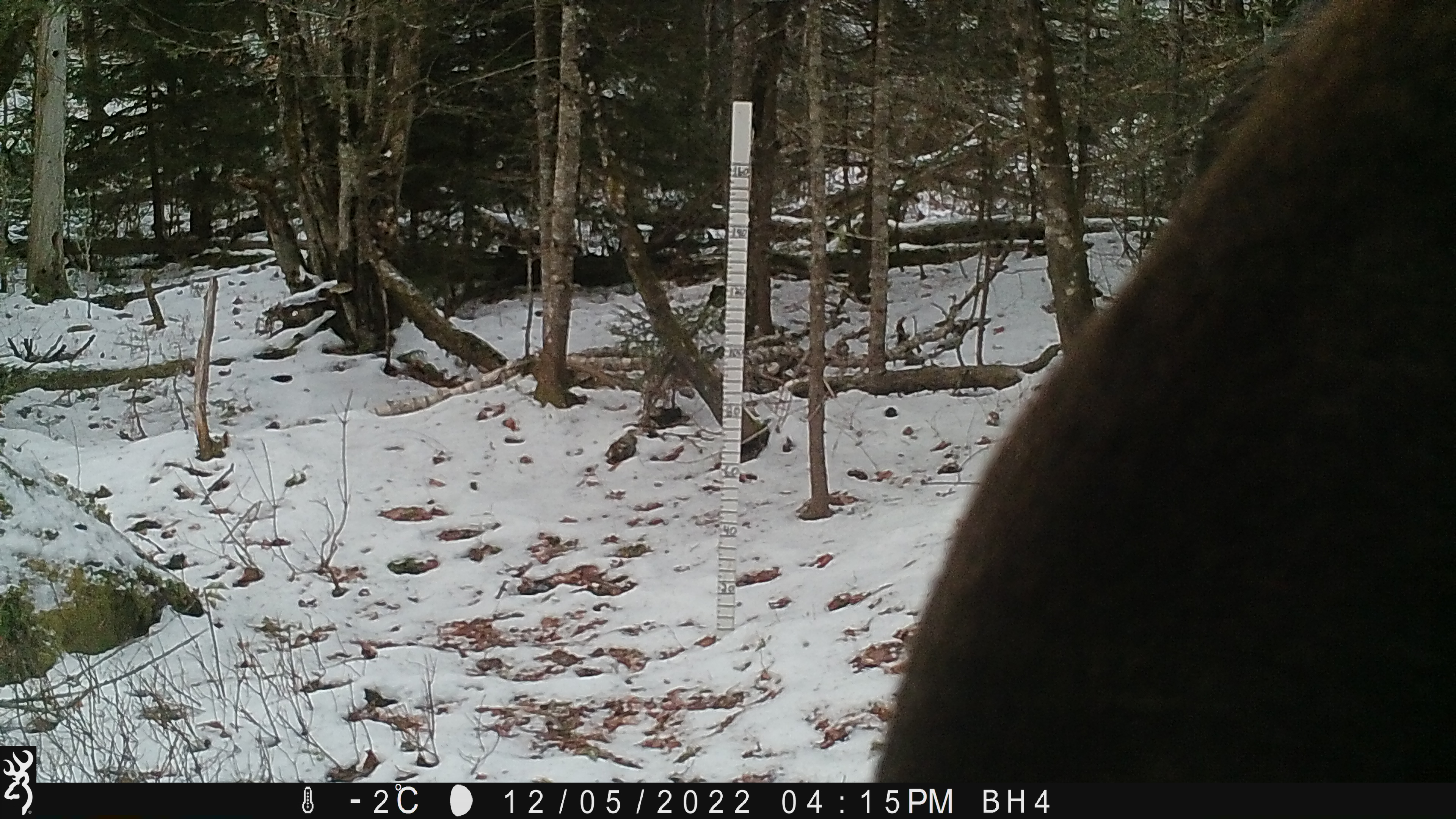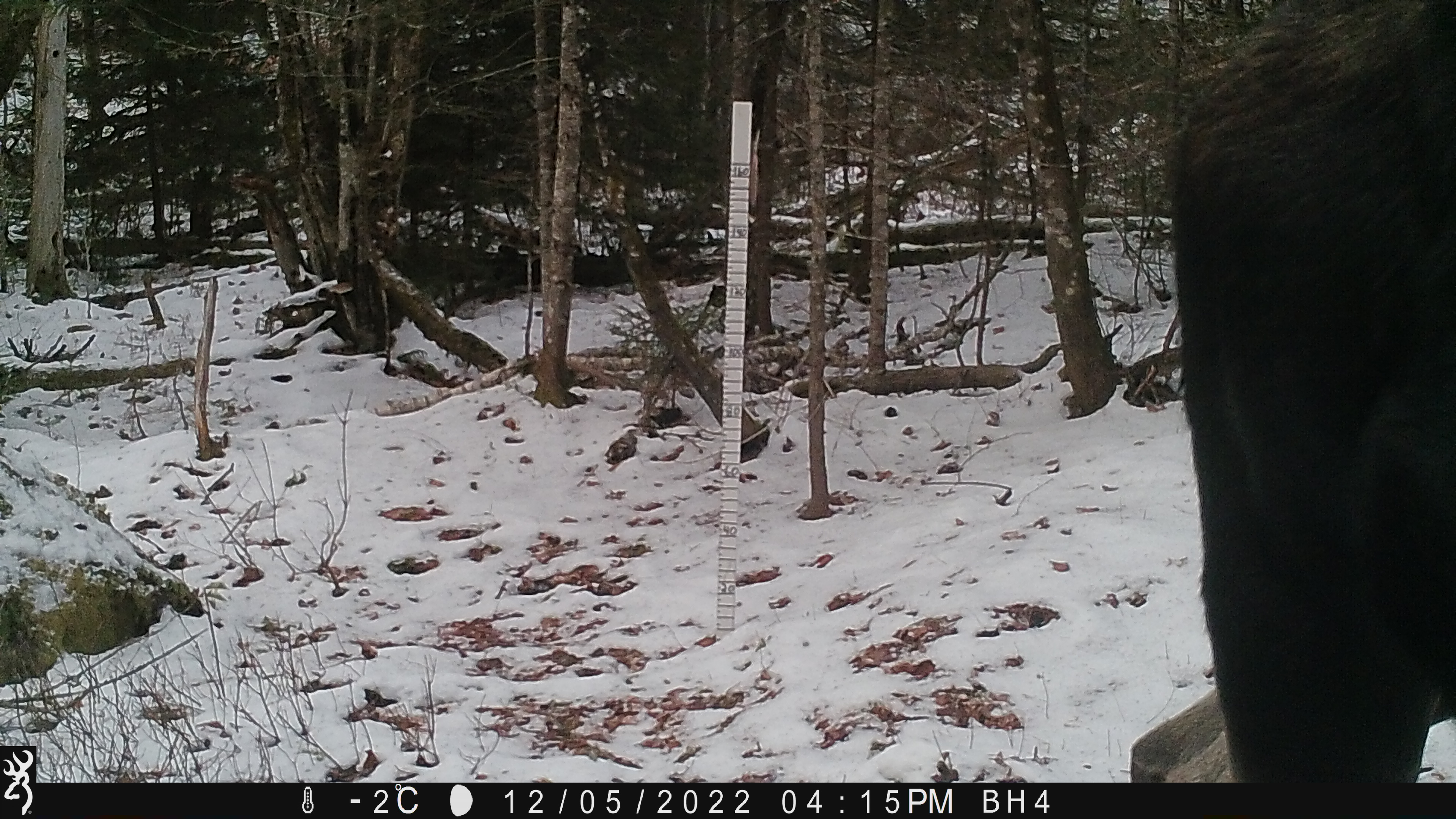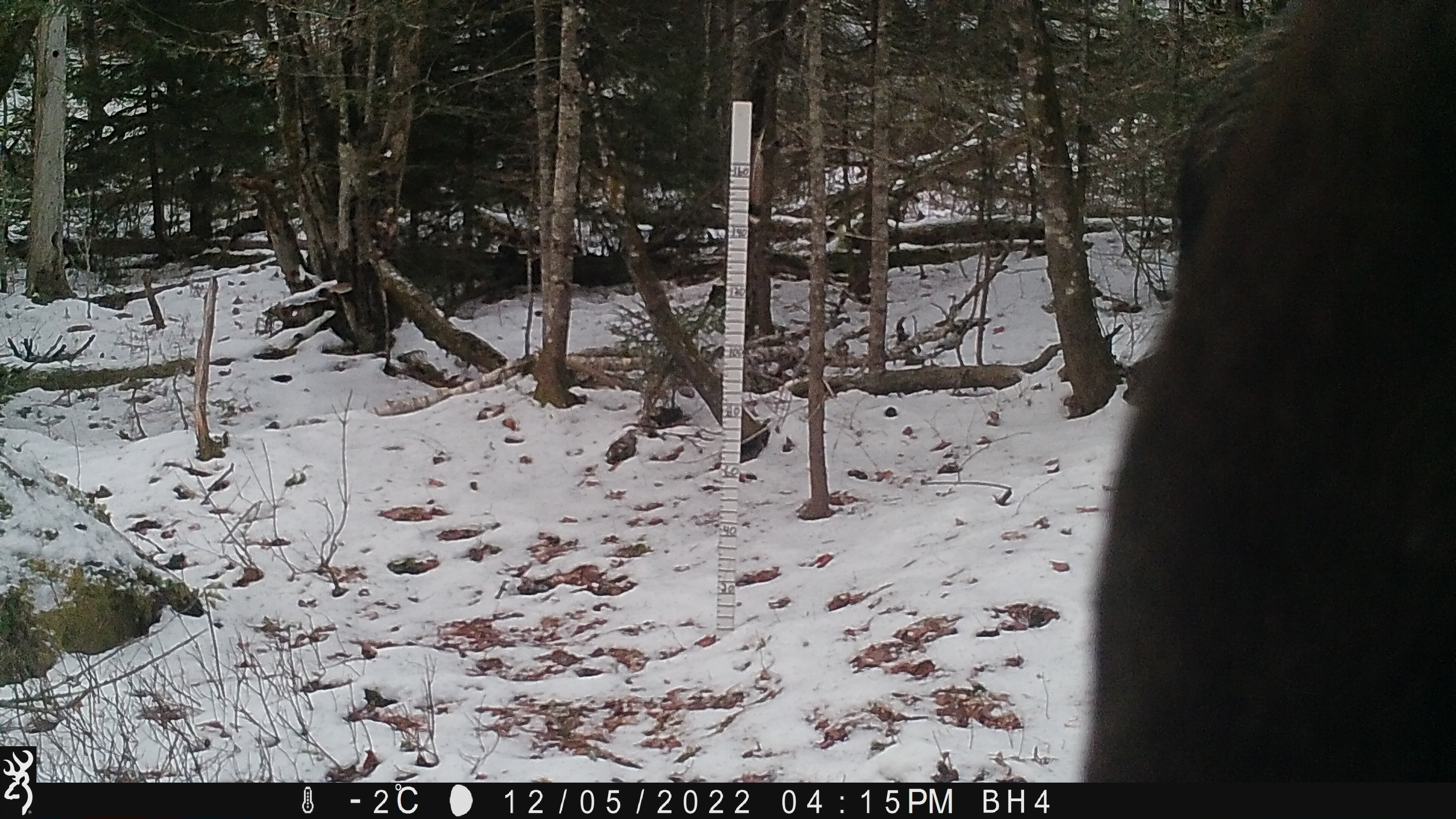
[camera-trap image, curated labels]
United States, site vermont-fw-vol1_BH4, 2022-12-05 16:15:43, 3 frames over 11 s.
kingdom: Animalia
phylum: Chordata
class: Mammalia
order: Artiodactyla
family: Cervidae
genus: Alces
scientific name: Alces alces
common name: moose